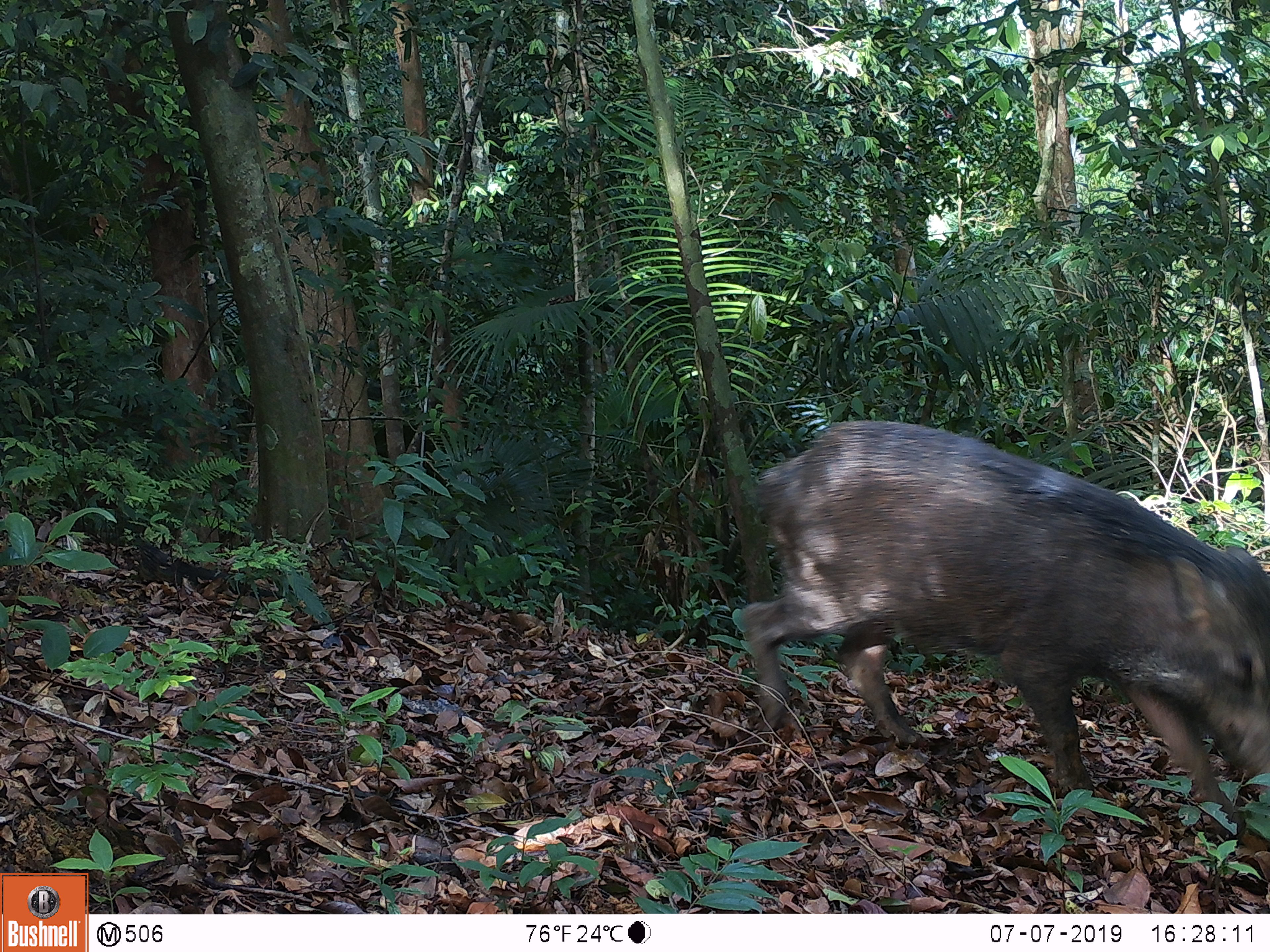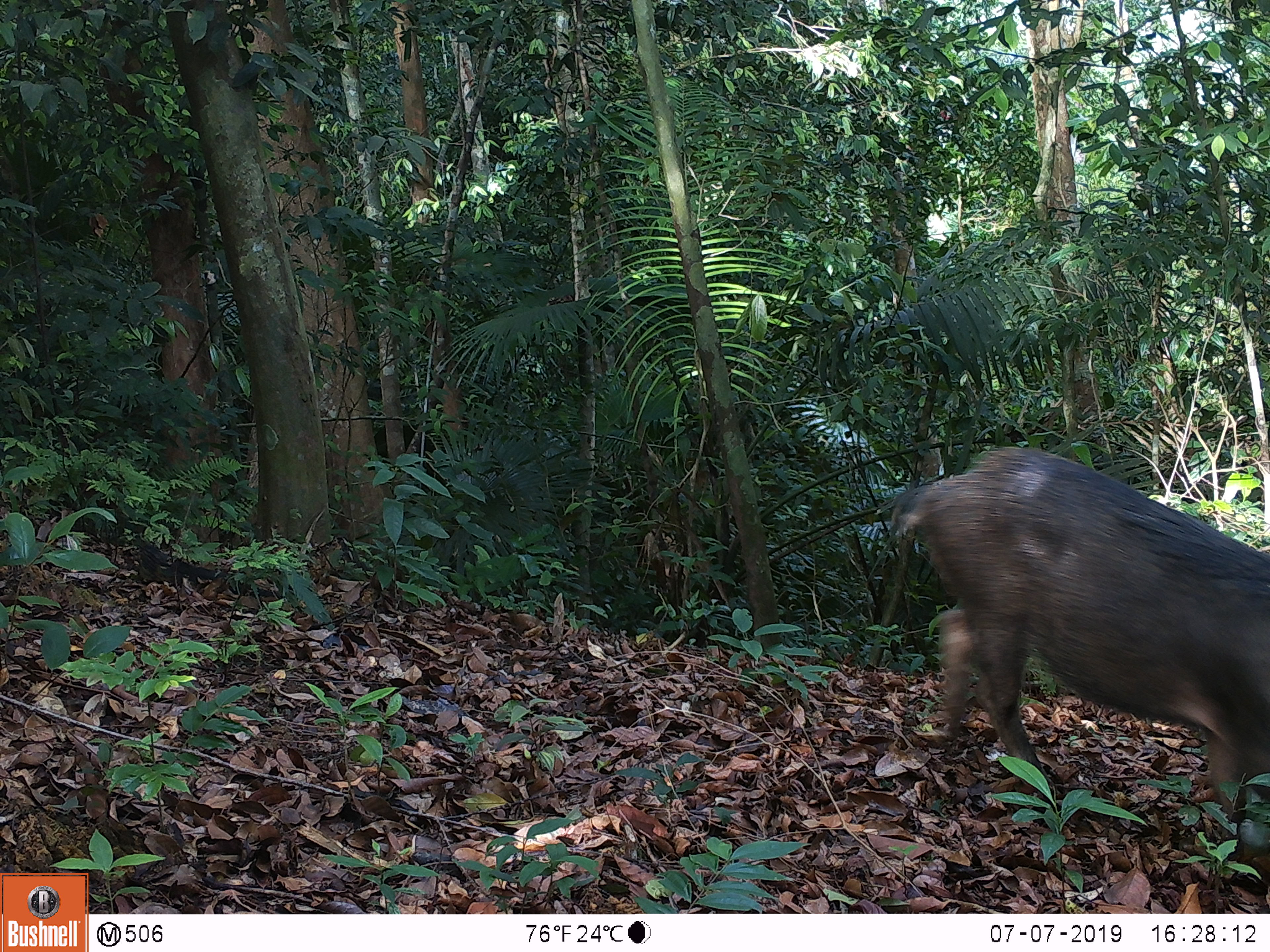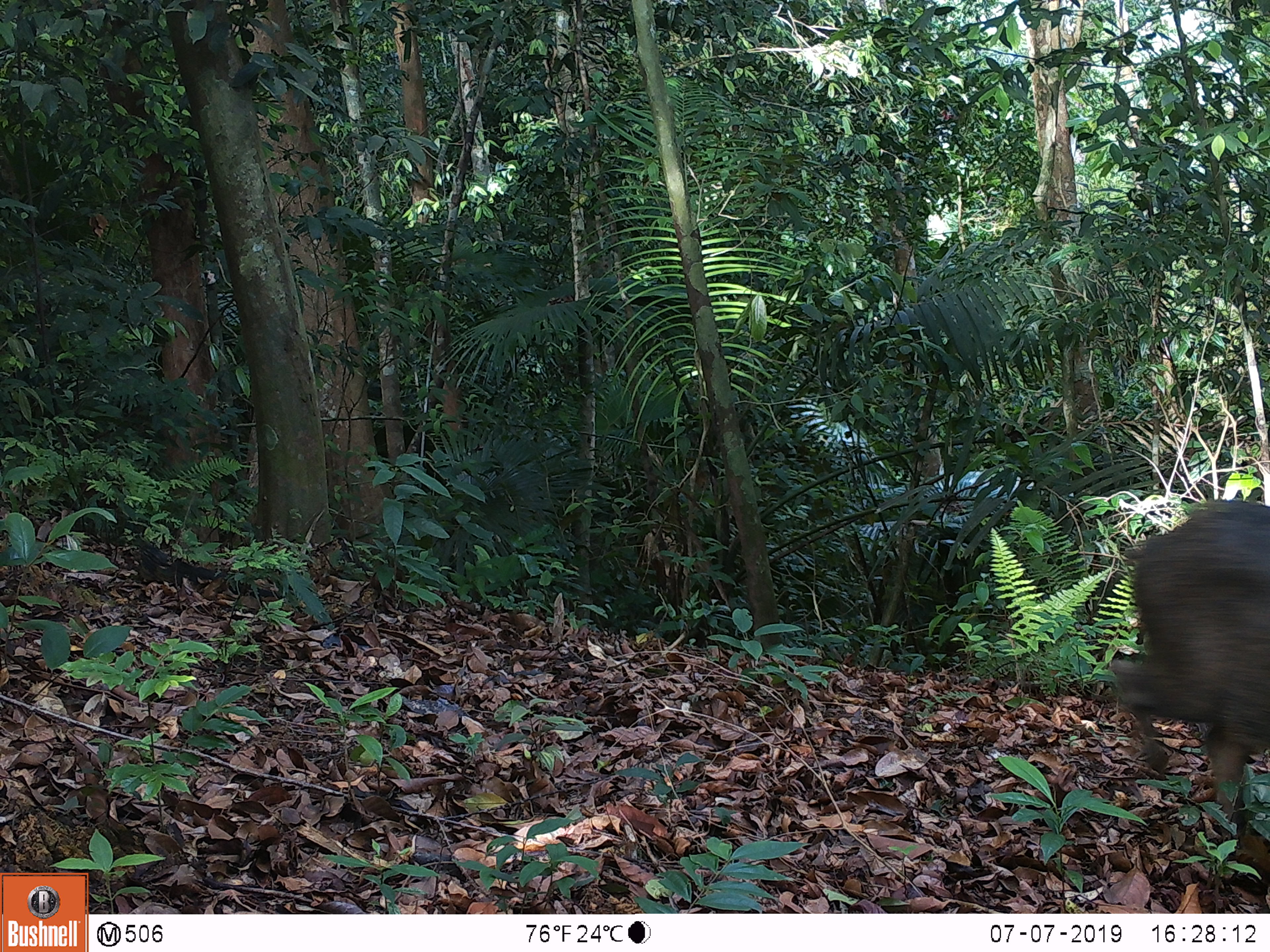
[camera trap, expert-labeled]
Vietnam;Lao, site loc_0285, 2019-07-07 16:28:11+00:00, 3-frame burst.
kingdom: Animalia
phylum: Chordata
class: Mammalia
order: Artiodactyla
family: Suidae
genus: Sus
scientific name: Sus scrofa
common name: eurasian wild pig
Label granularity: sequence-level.